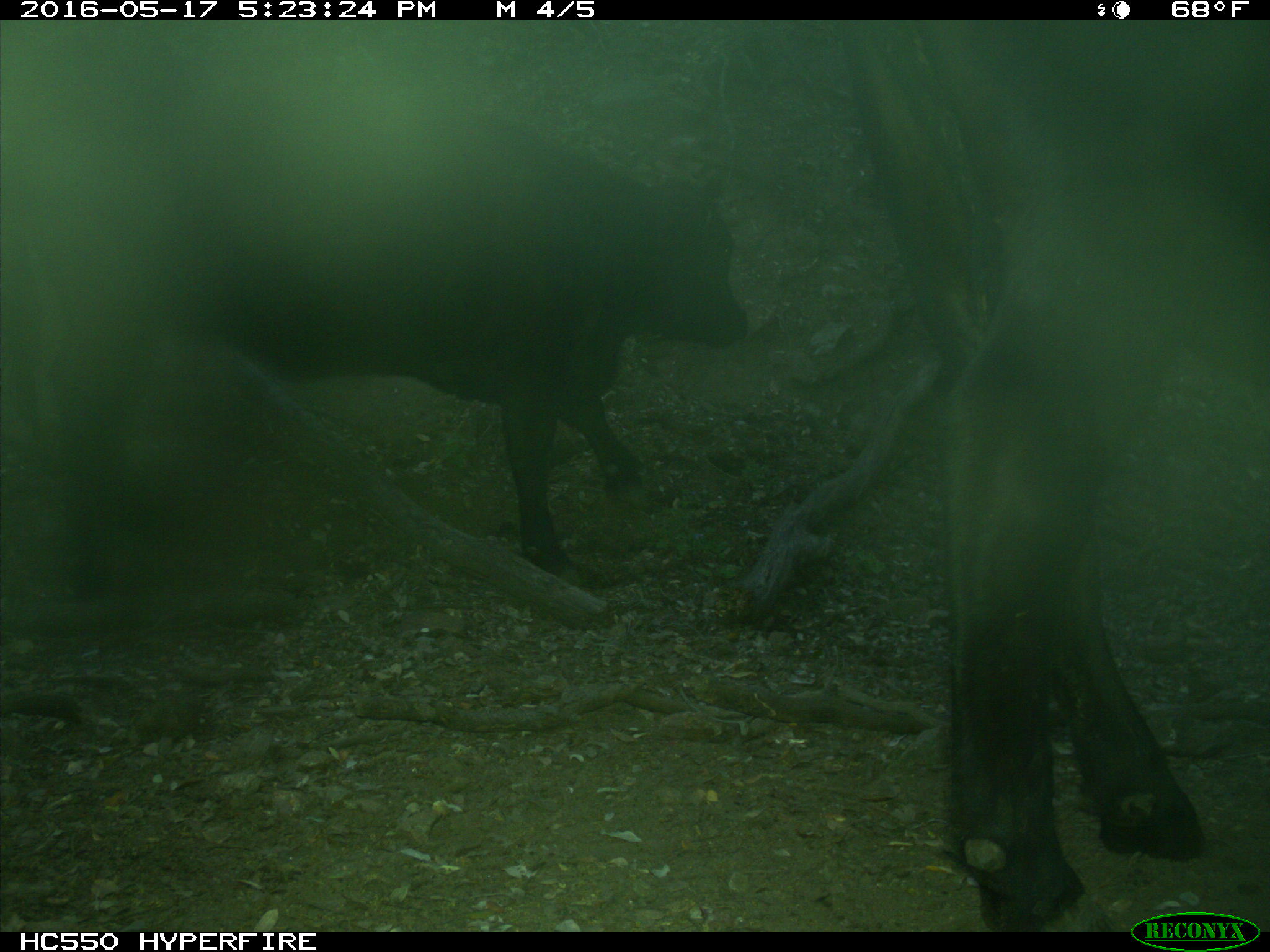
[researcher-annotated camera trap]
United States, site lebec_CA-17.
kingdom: Animalia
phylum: Chordata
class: Mammalia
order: Artiodactyla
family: Bovidae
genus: Bos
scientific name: Bos taurus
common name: domestic cow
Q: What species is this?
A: Bos taurus (domestic cow).